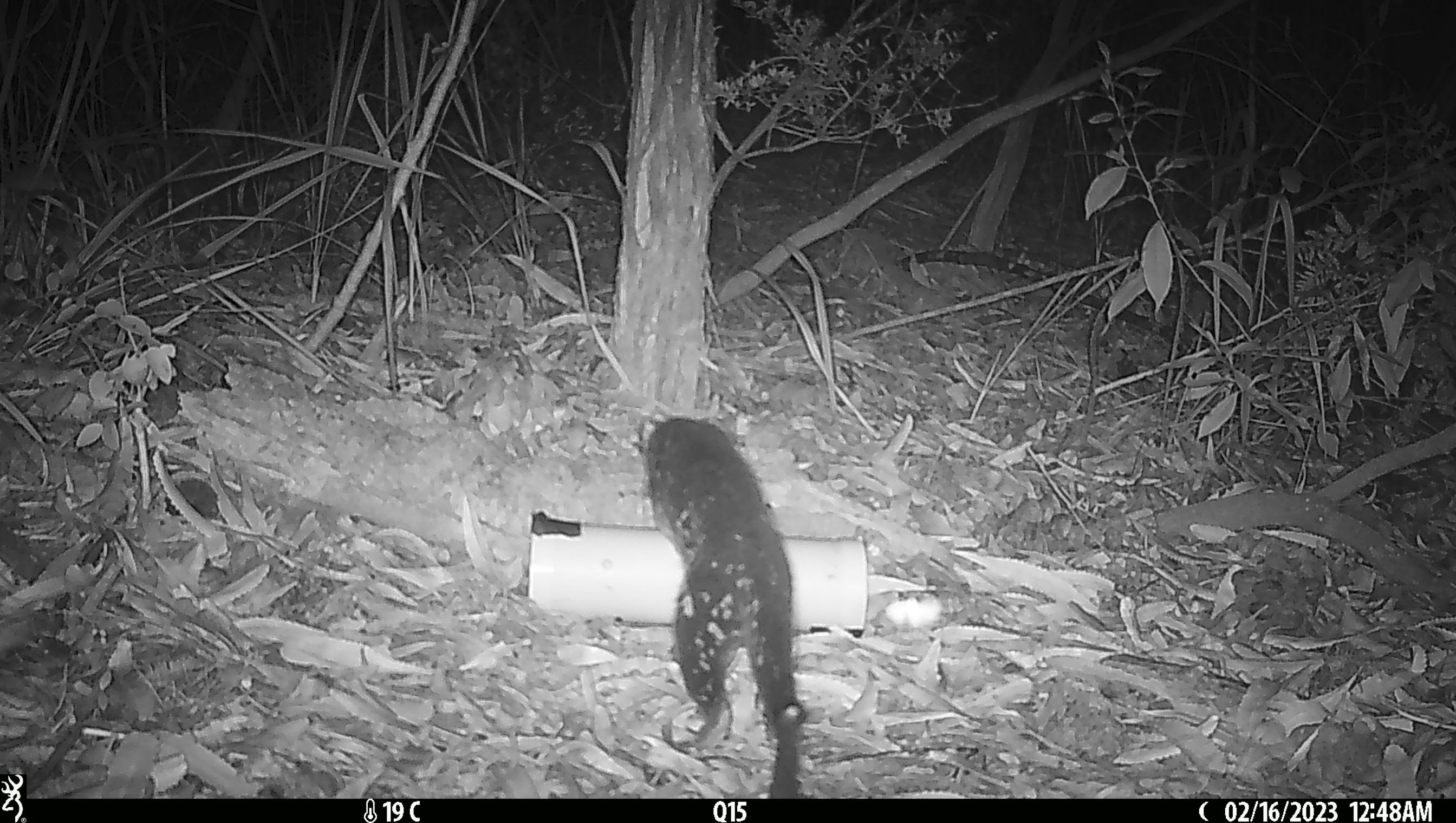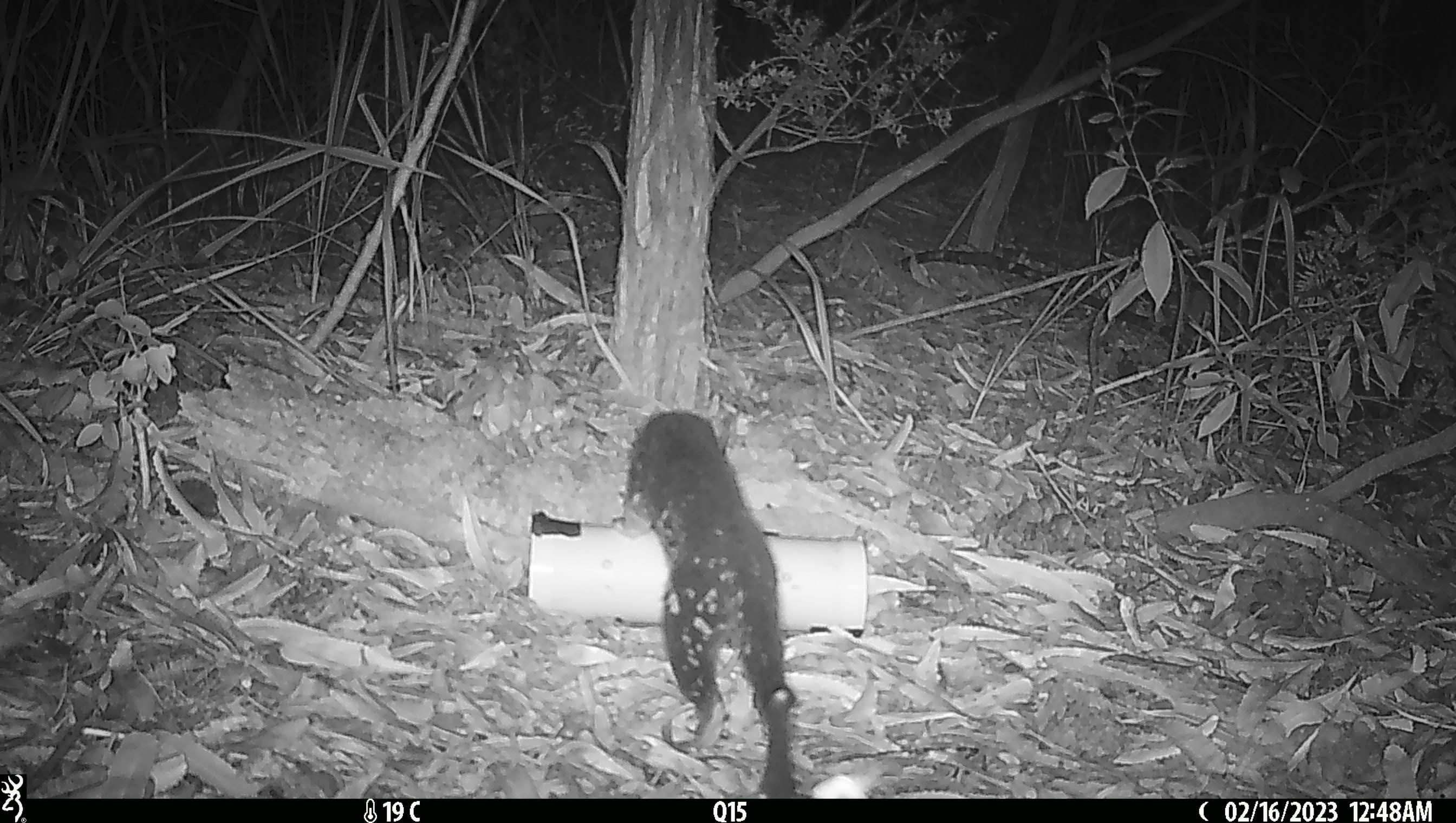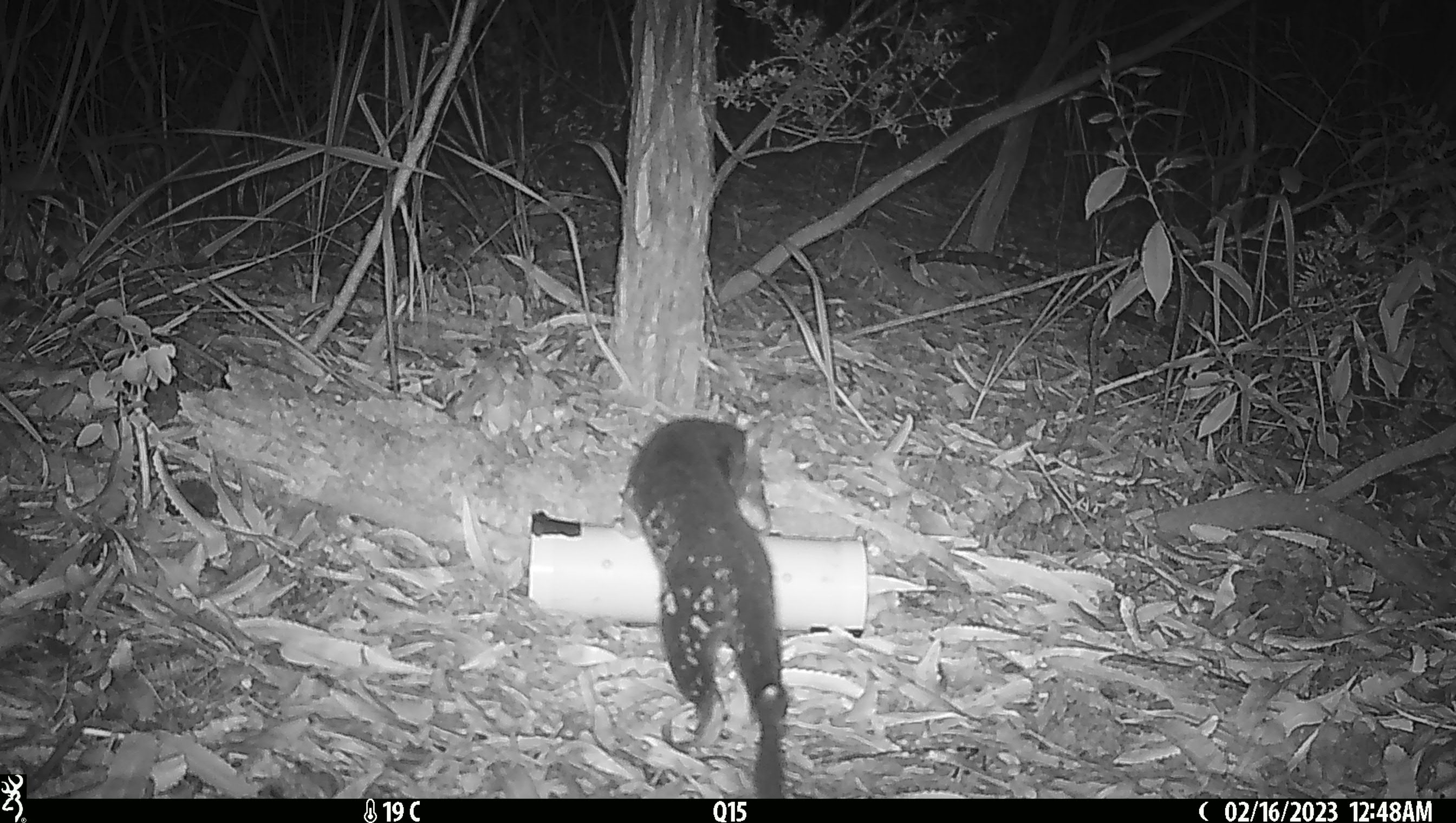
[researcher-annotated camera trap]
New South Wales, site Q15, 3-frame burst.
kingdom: Animalia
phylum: Chordata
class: Mammalia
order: Dasyuromorphia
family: Dasyuridae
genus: Dasyurus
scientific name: Dasyurus maculatus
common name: spotted-tailed quoll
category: quoll